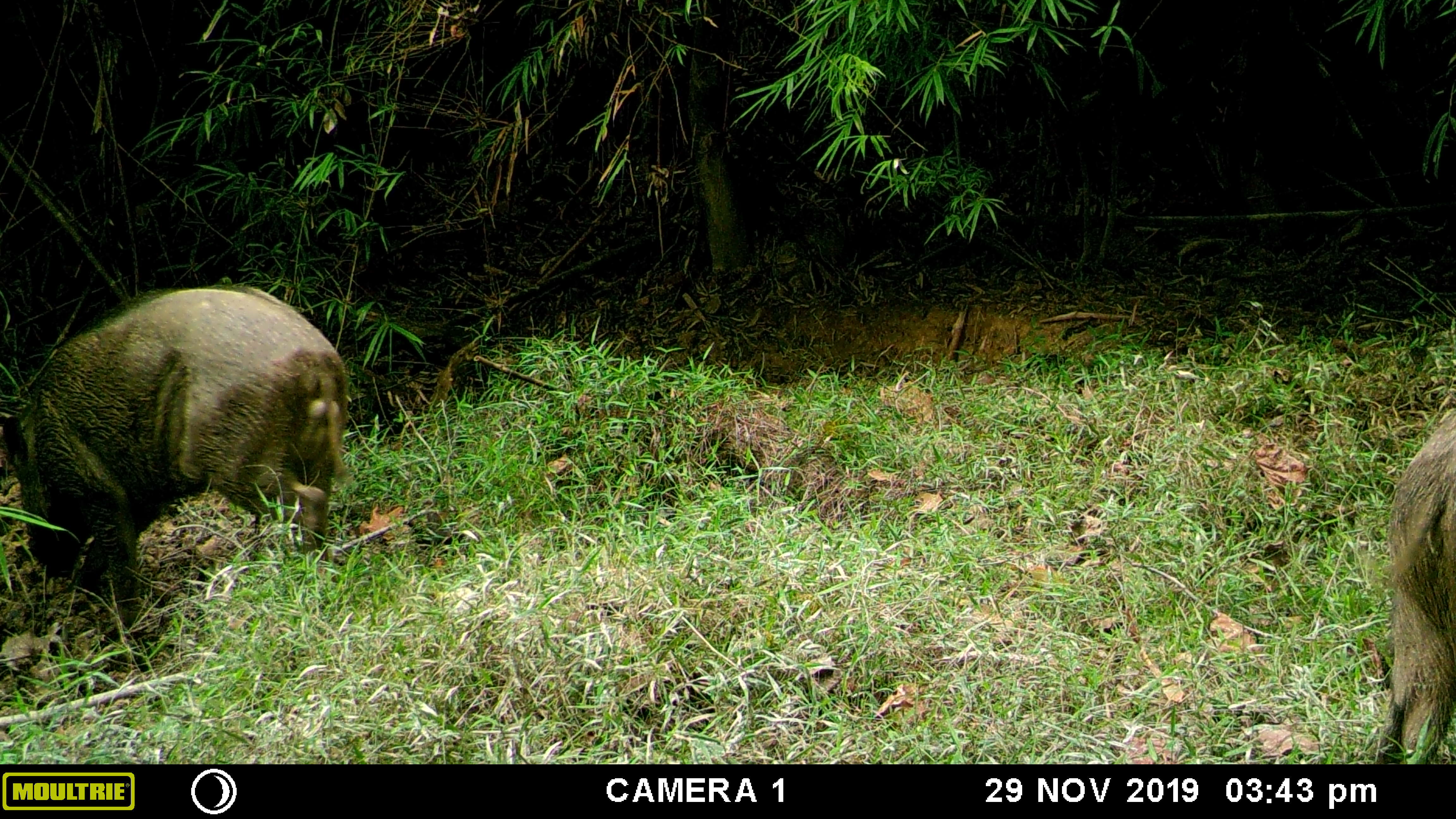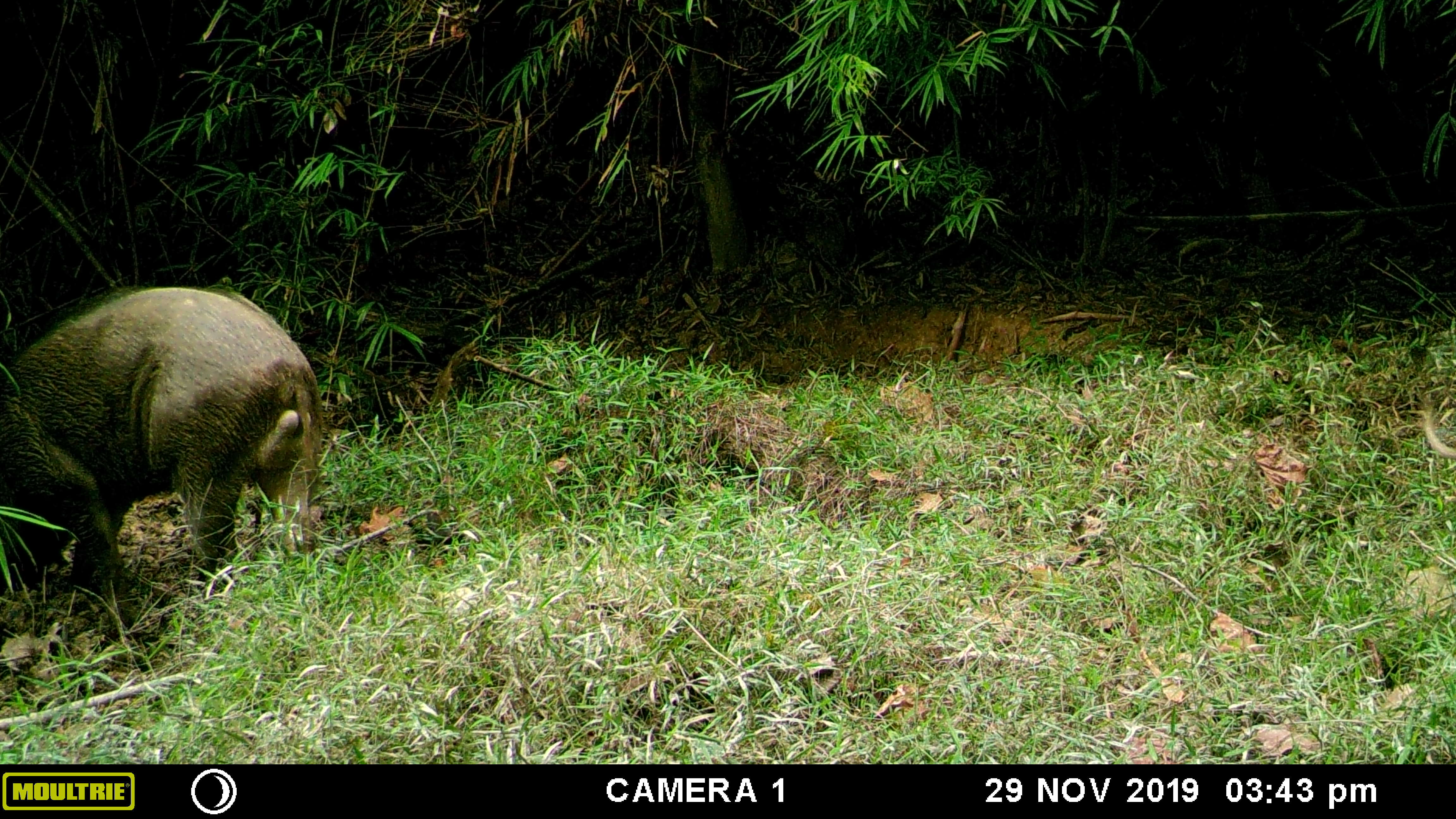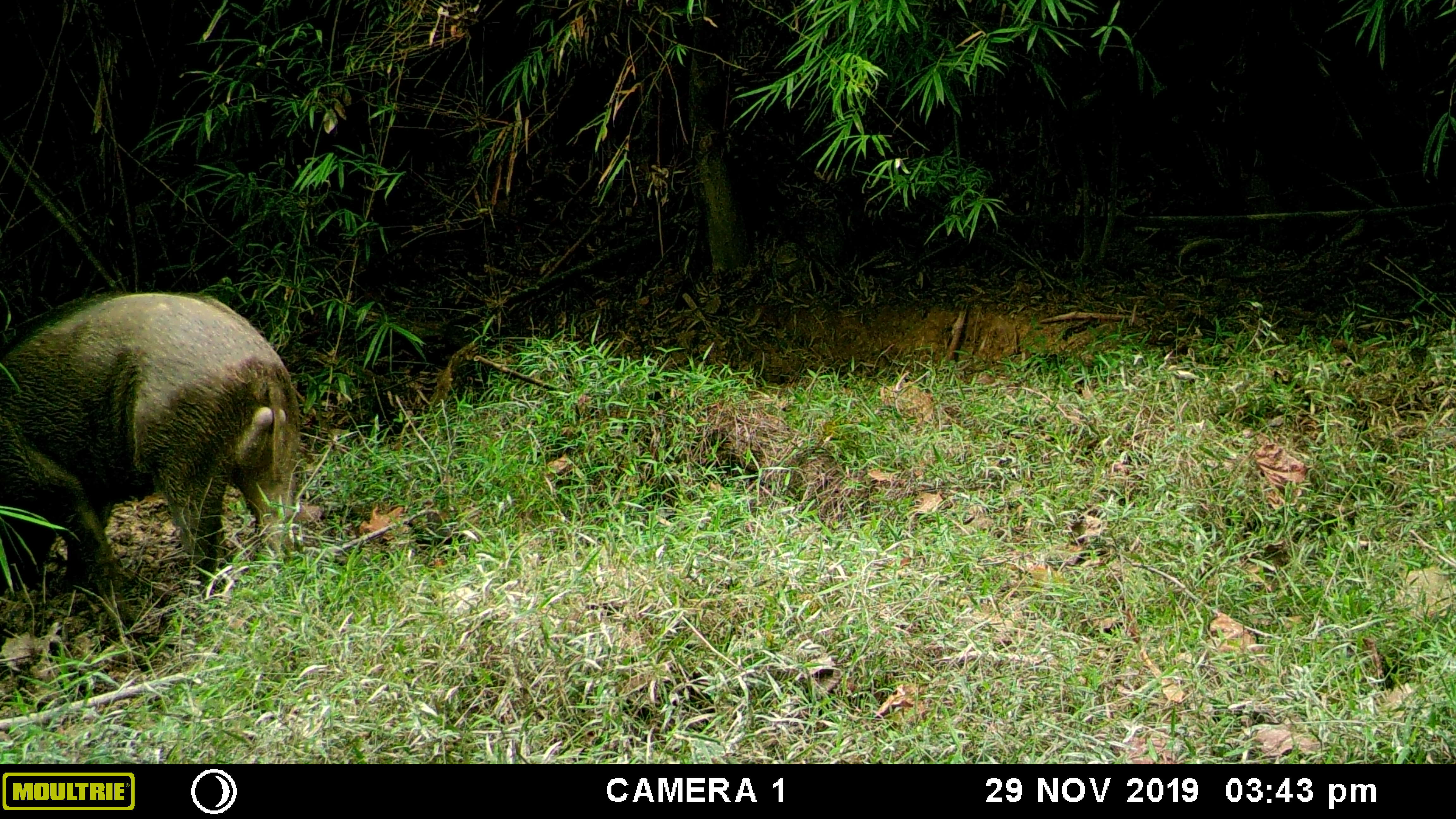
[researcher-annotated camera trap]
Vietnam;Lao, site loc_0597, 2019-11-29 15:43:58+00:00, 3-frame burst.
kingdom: Animalia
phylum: Chordata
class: Mammalia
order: Artiodactyla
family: Suidae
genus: Sus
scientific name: Sus scrofa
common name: eurasian wild pig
Eurasian wild pig (Sus scrofa). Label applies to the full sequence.